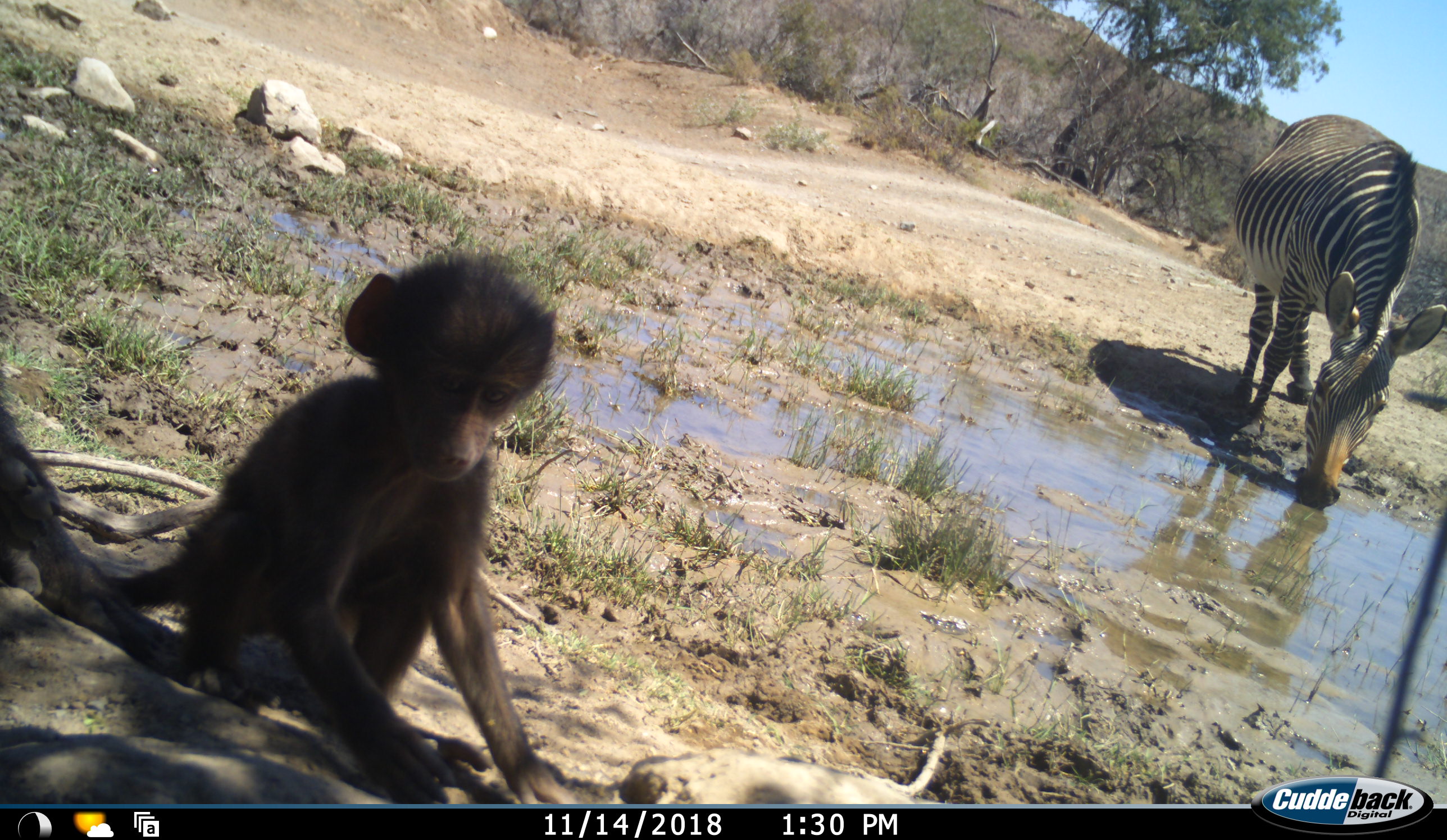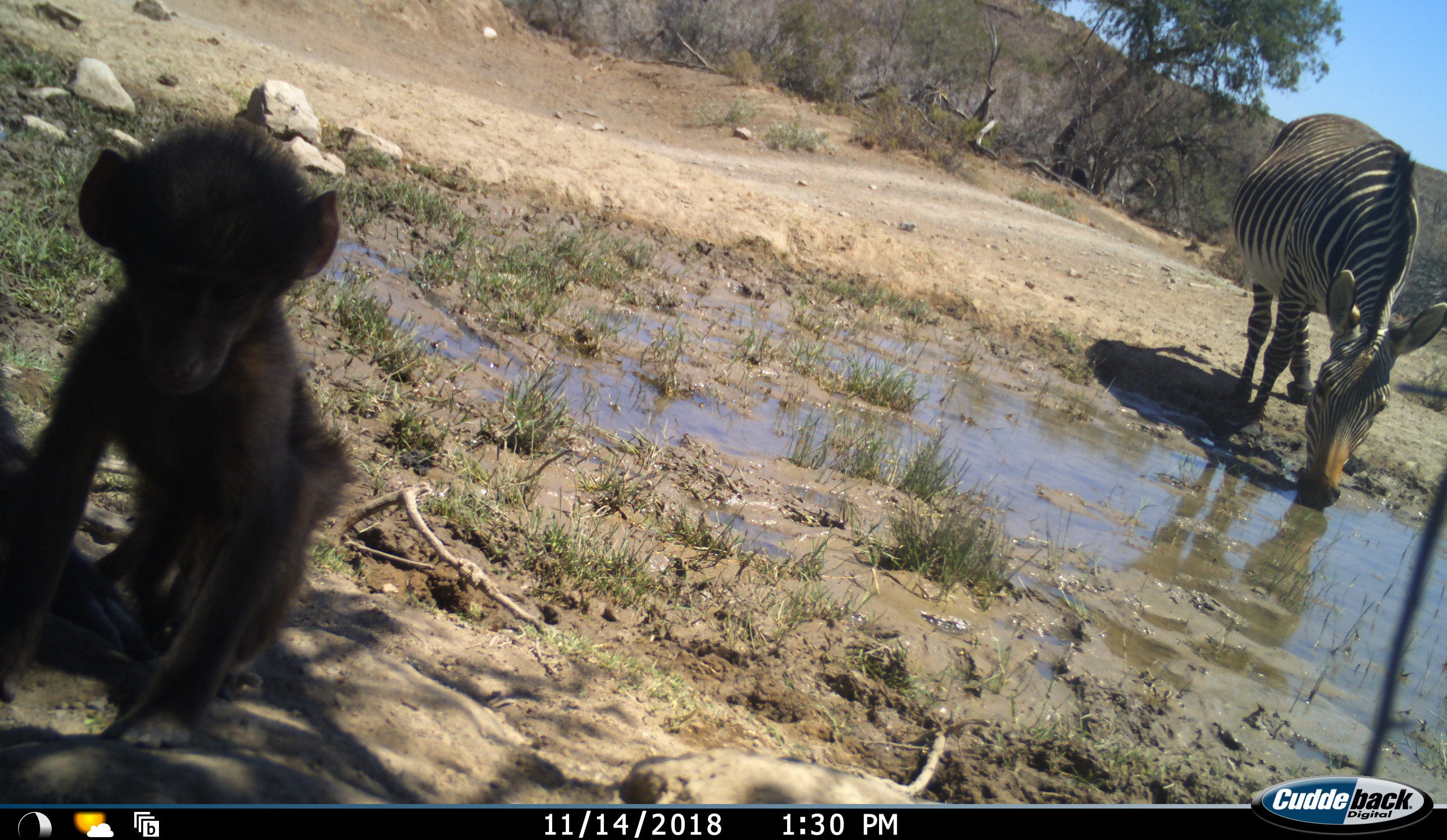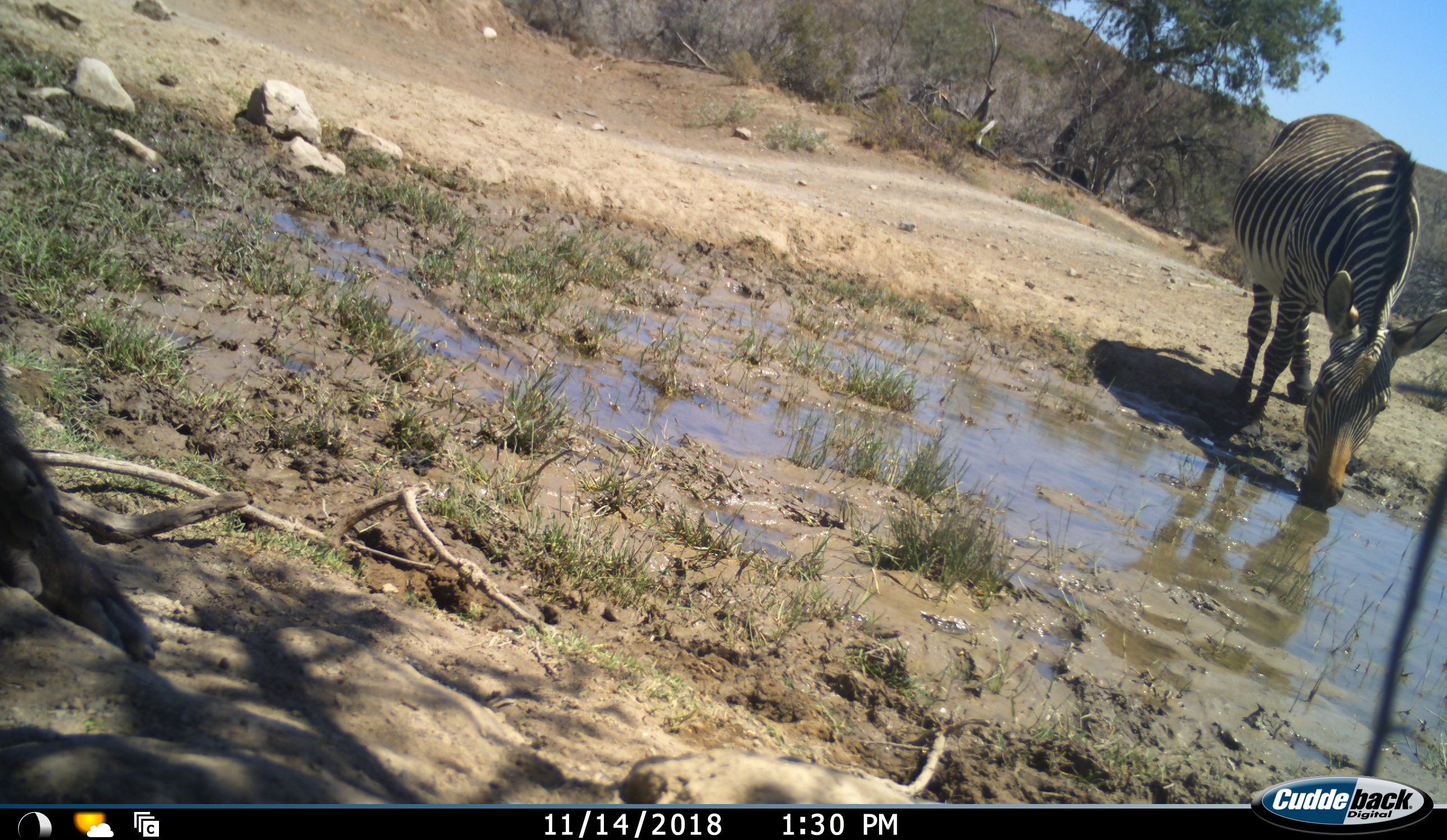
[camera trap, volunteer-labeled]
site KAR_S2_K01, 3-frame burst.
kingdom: Animalia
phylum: Chordata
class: Mammalia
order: Primates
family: Cercopithecidae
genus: Papio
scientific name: Papio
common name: baboon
Baboon (Papio), count 1. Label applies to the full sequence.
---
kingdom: Animalia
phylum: Chordata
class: Mammalia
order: Perissodactyla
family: Equidae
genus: Equus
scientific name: Equus zebra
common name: mountain zebra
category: zebramountain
Zebramountain (mountain zebra) (Equus zebra), count 1. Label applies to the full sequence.